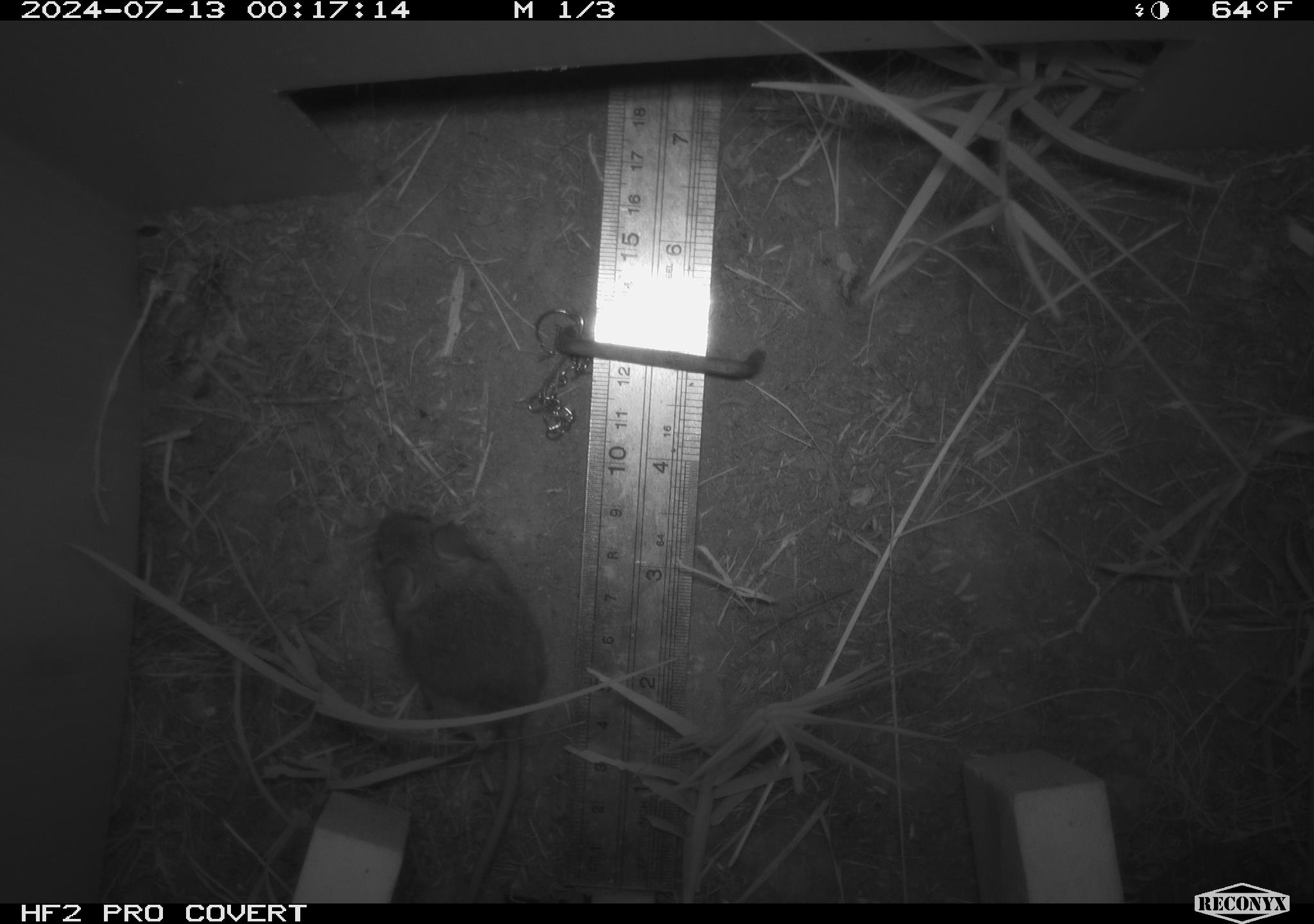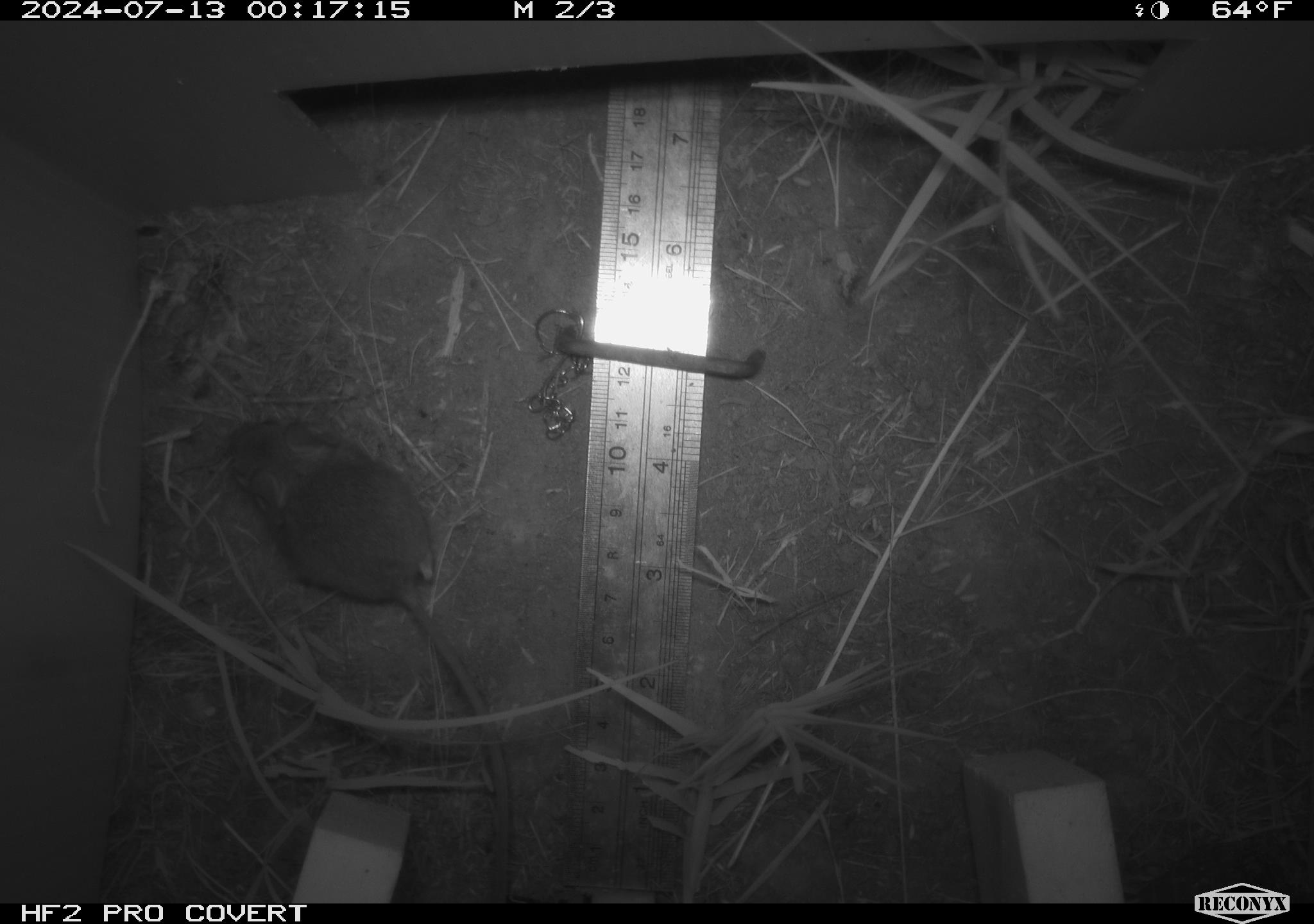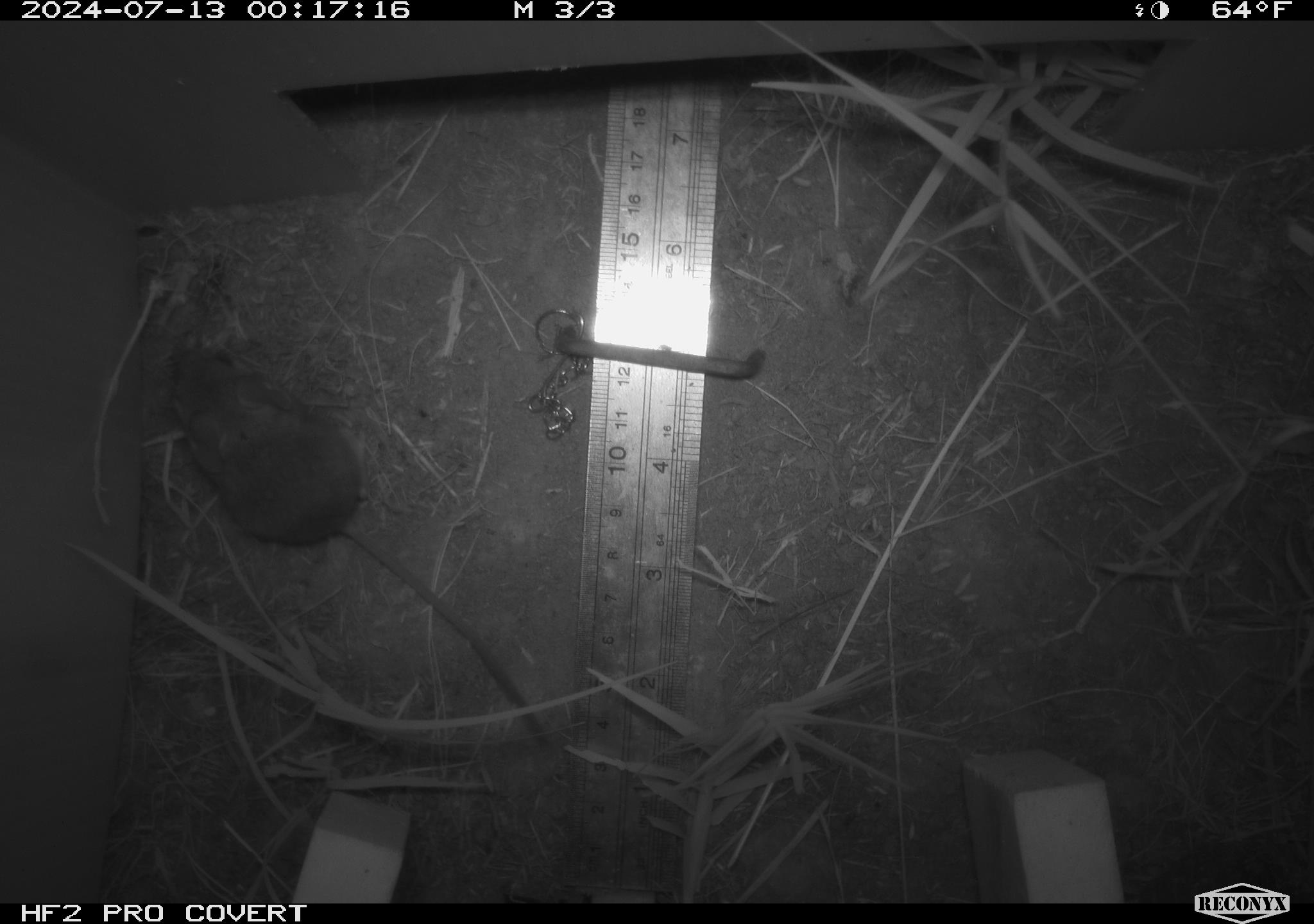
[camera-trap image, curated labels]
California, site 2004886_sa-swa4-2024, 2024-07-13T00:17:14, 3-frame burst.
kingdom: Animalia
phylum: Chordata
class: Mammalia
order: Rodentia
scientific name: Rodentia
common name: mouse species